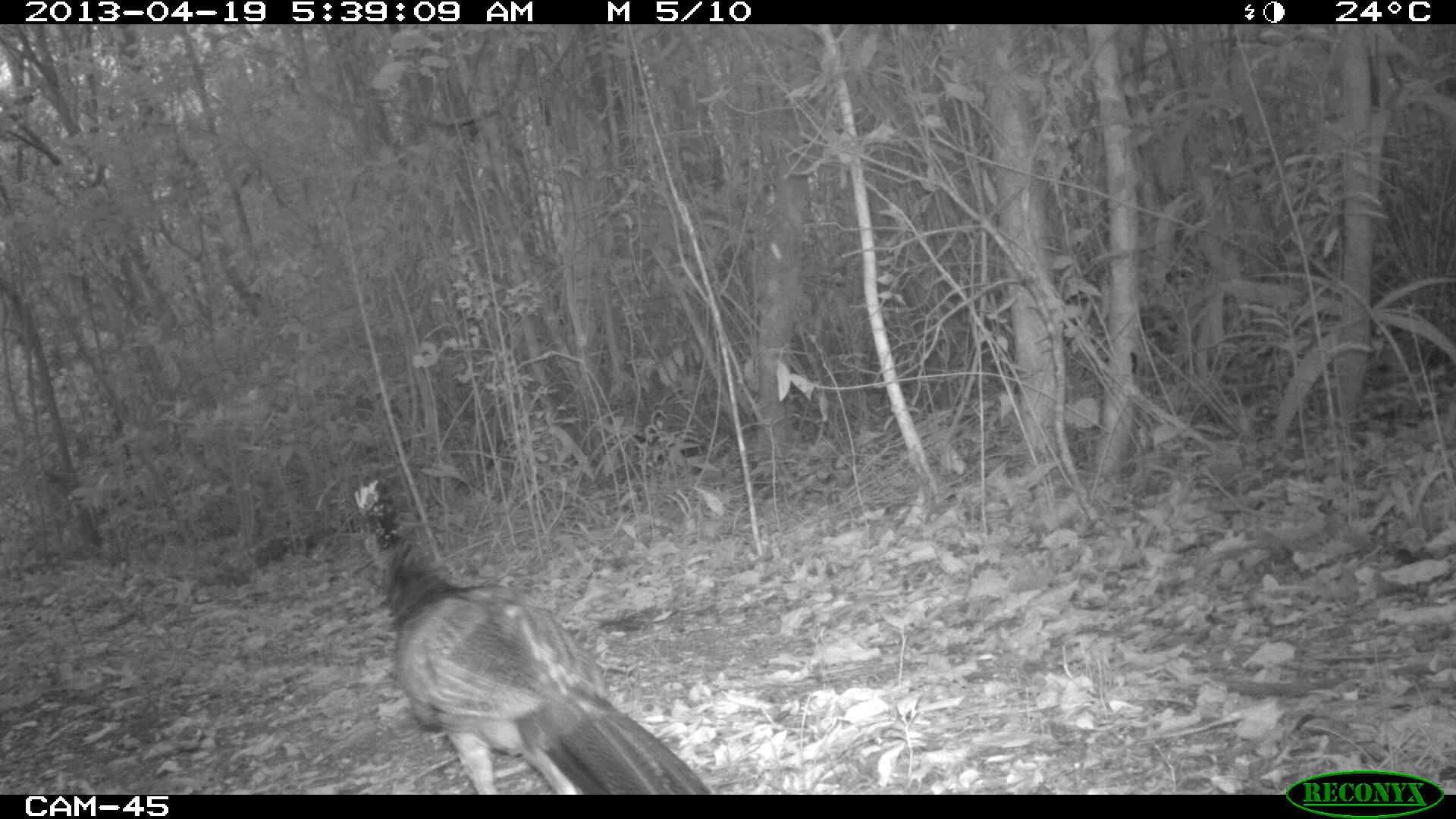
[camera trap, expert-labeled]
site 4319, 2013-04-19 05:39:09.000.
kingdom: Animalia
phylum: Chordata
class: Aves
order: Galliformes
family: Cracidae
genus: Crax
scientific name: Crax rubra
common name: great curassow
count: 1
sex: female